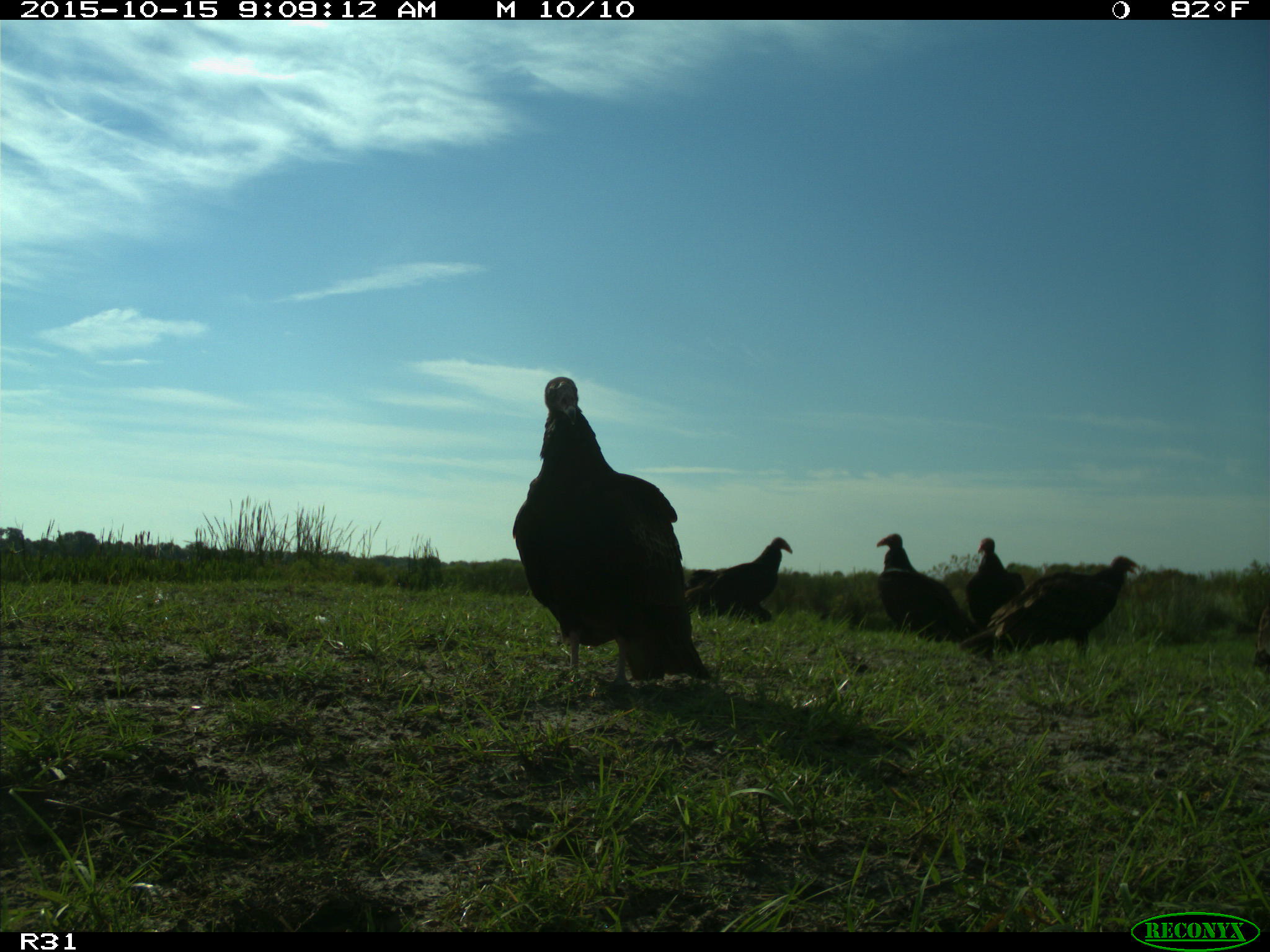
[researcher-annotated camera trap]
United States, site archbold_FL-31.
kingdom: Animalia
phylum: Chordata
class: Aves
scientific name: Aves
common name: birds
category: unidentified bird